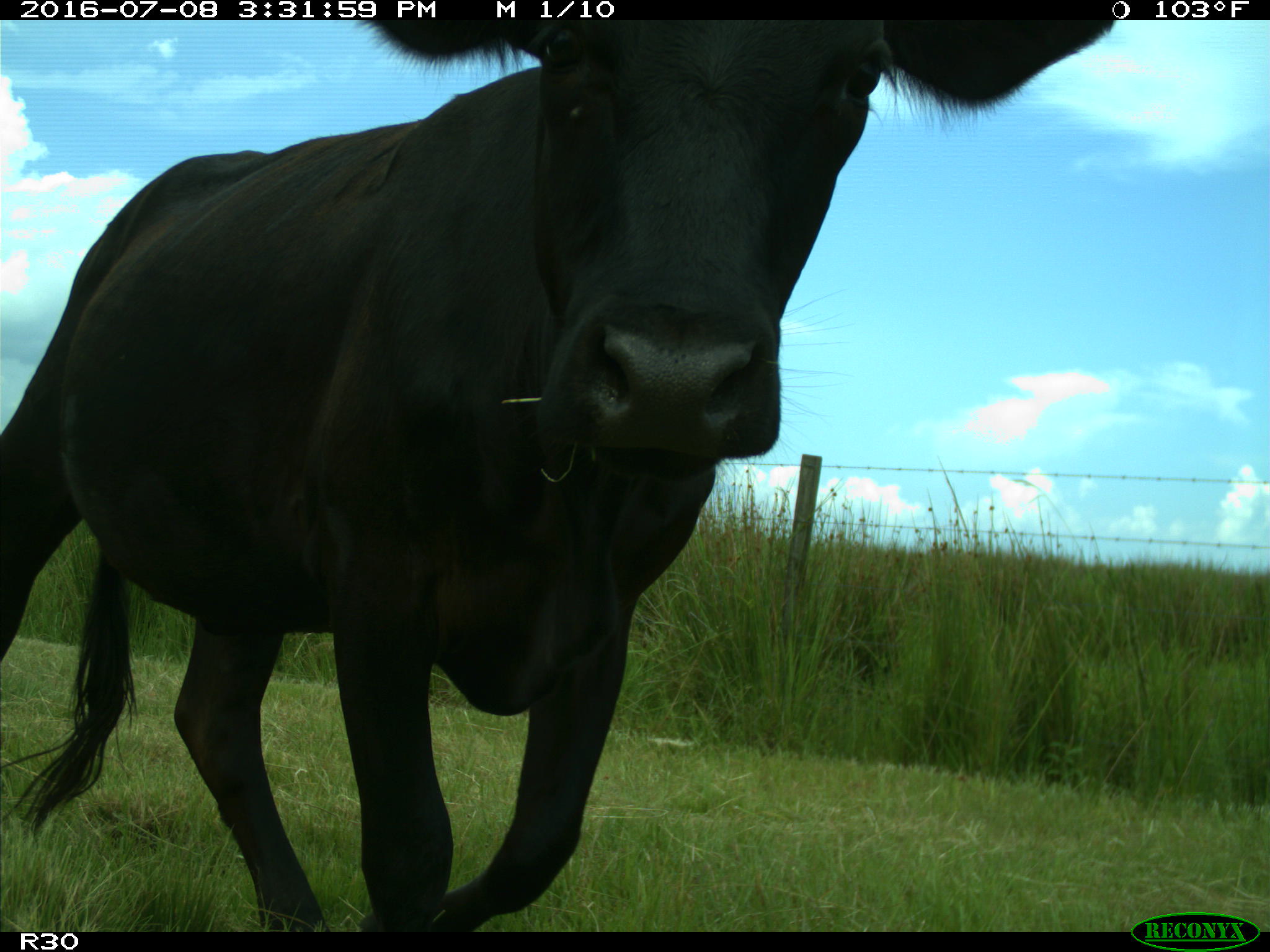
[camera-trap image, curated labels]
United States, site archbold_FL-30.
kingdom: Animalia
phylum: Chordata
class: Mammalia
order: Artiodactyla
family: Bovidae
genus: Bos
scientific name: Bos taurus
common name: domestic cow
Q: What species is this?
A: Bos taurus (domestic cow).